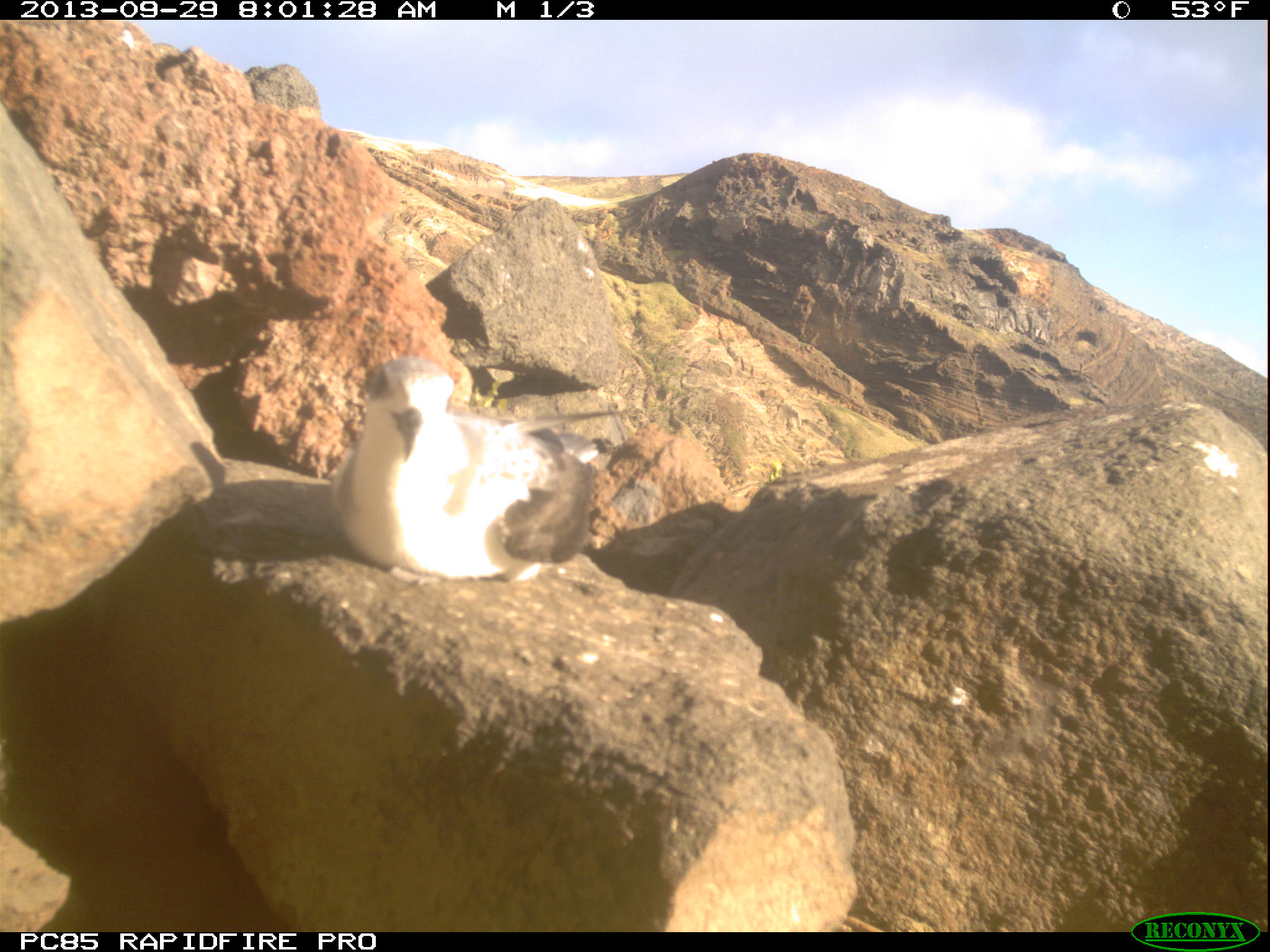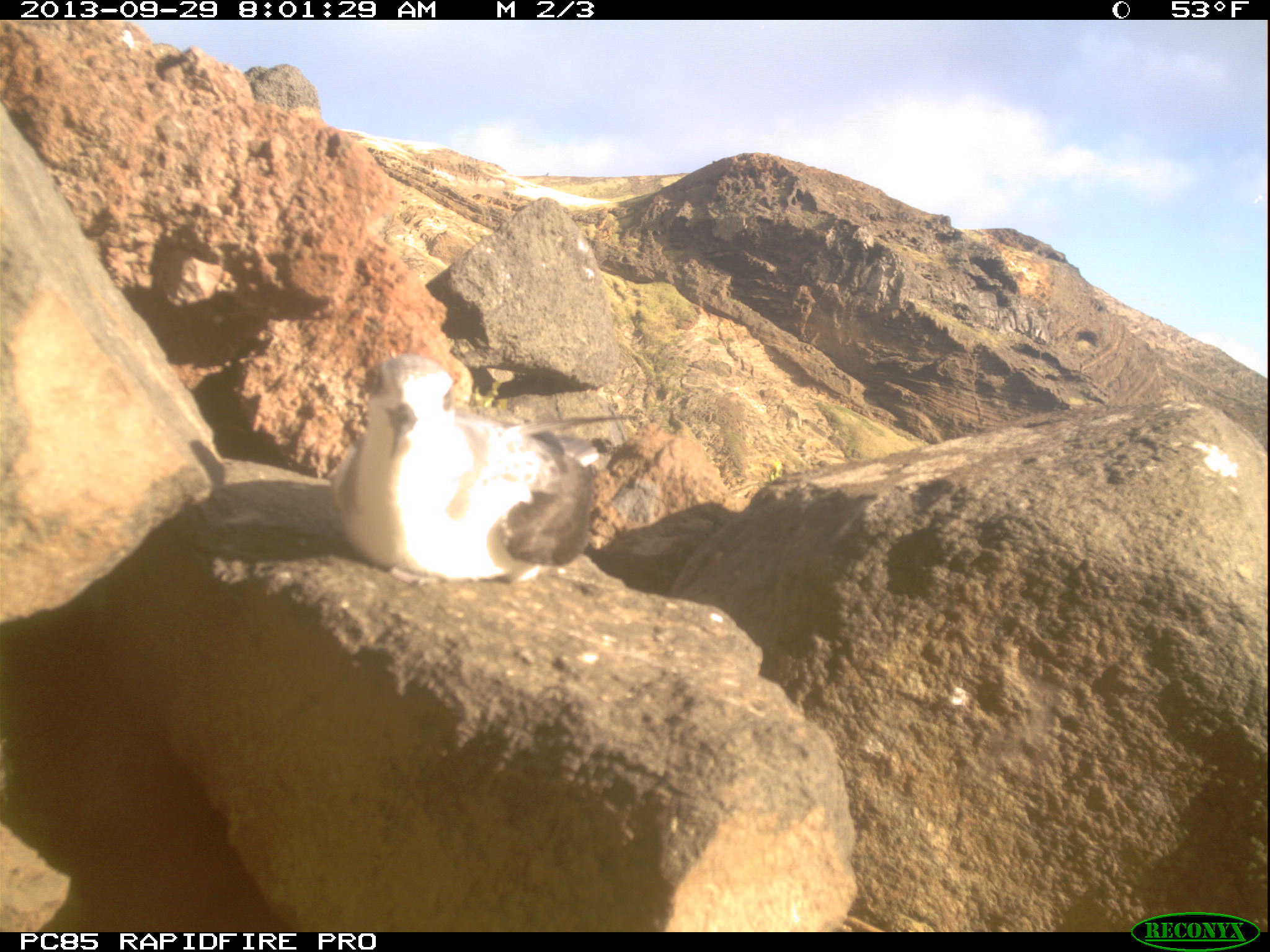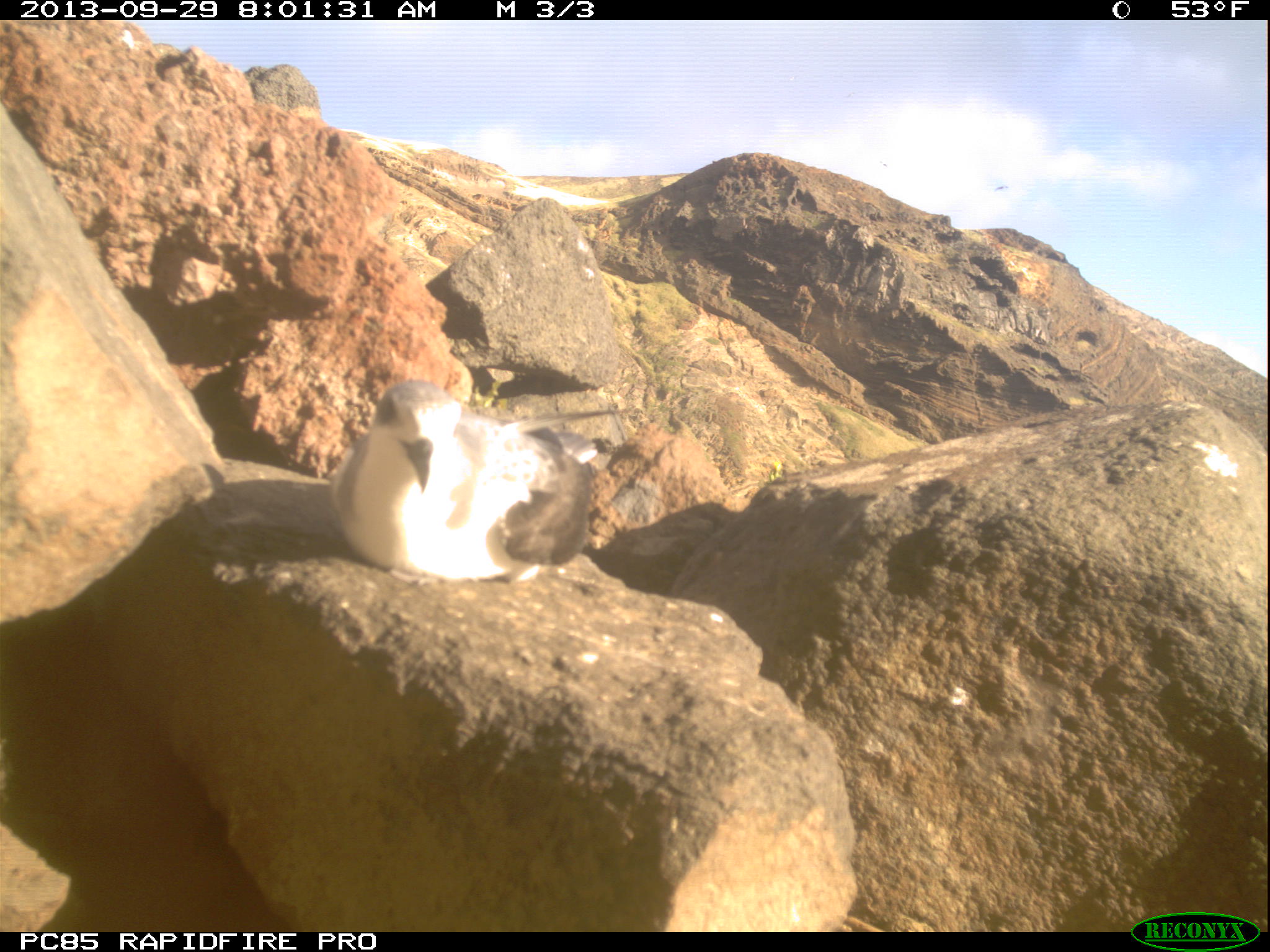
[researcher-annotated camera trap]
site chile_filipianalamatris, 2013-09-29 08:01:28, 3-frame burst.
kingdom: Animalia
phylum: Chordata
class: Aves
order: Procellariiformes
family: Procellariidae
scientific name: Procellariidae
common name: petrel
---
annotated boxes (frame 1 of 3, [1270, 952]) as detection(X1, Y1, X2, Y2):
petrel: detection(309, 351, 605, 588)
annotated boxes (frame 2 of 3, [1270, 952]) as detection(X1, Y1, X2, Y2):
petrel: detection(309, 348, 607, 589)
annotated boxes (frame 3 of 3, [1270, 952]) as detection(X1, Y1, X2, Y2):
petrel: detection(319, 374, 606, 587)